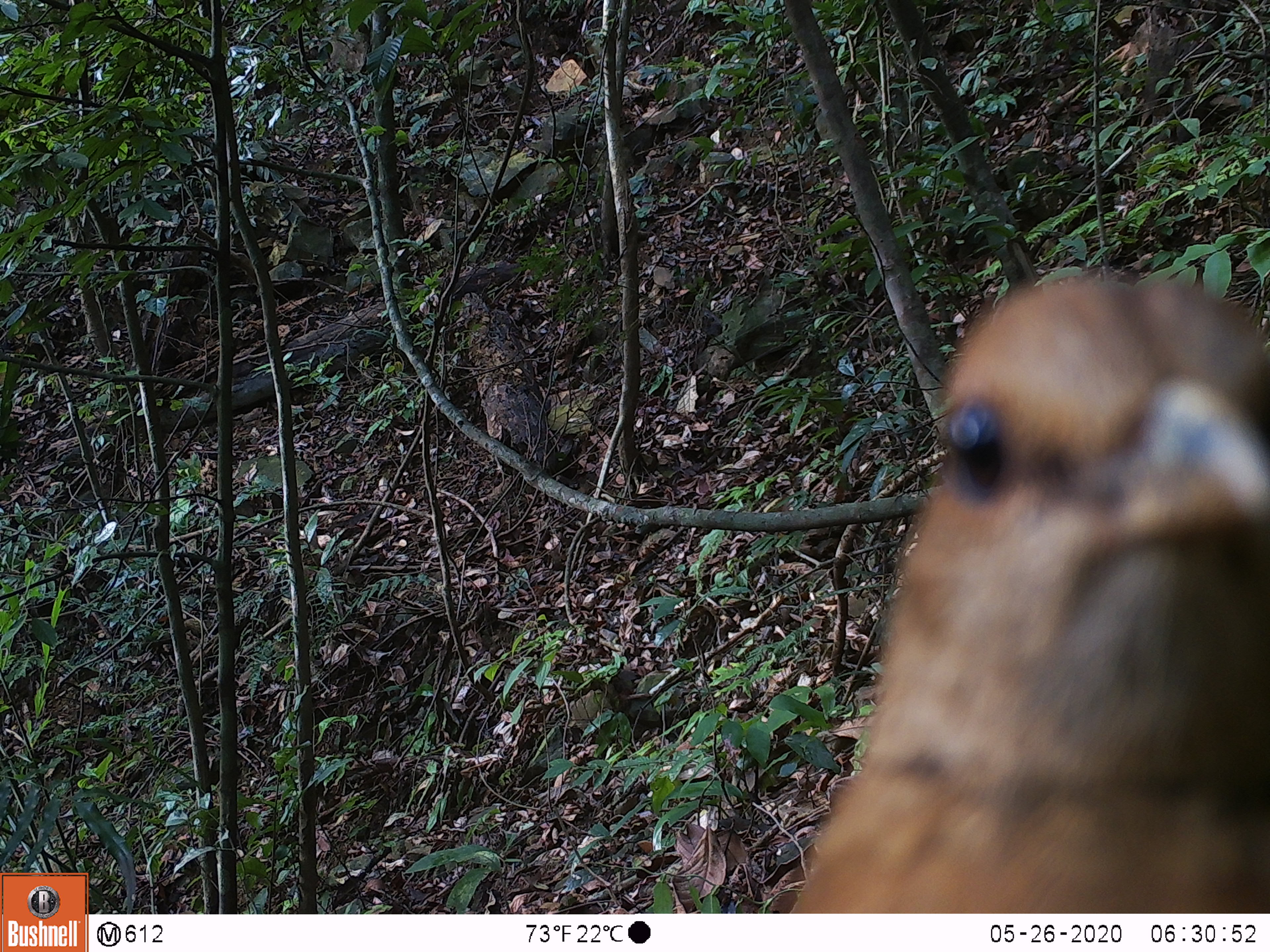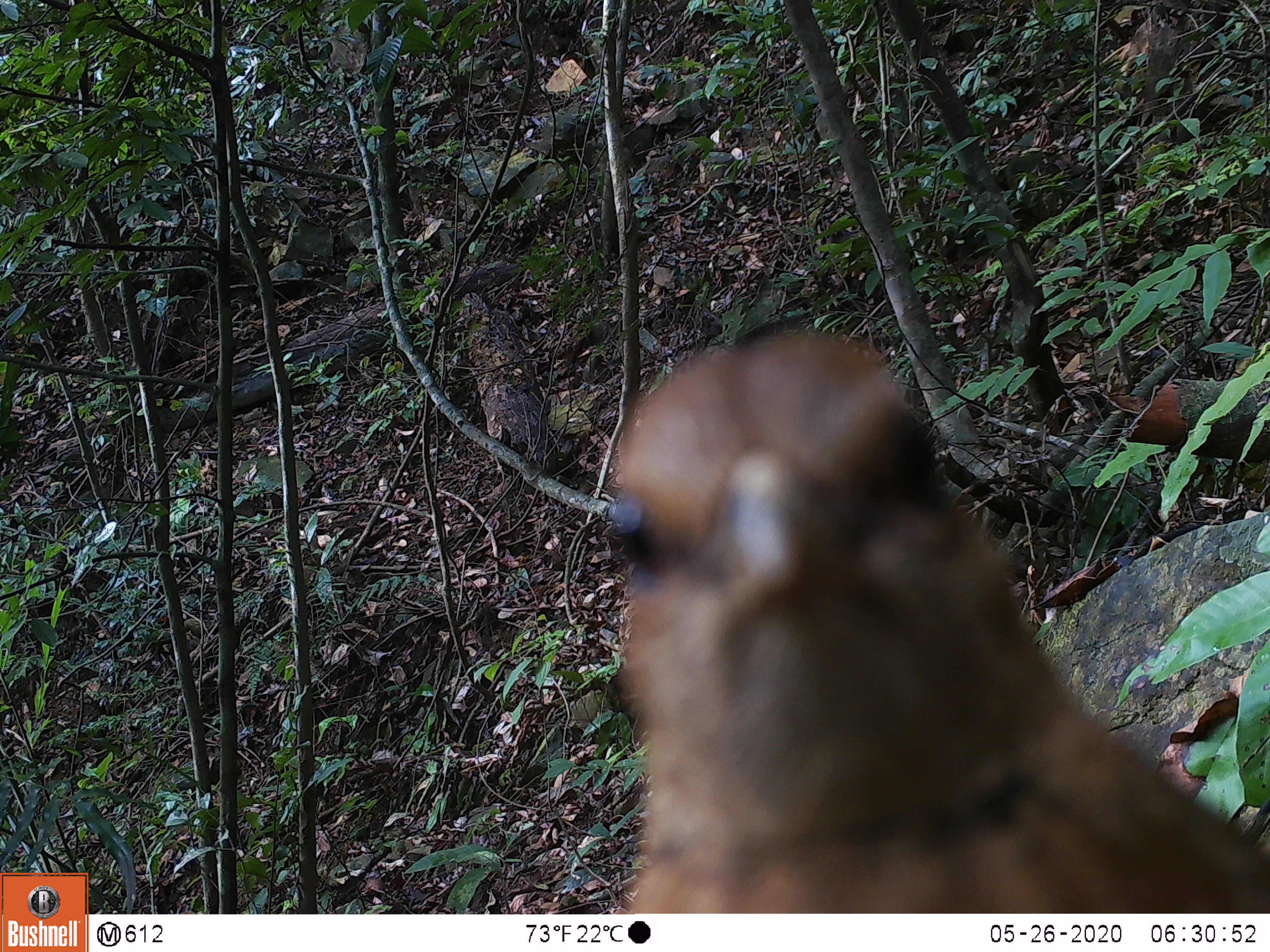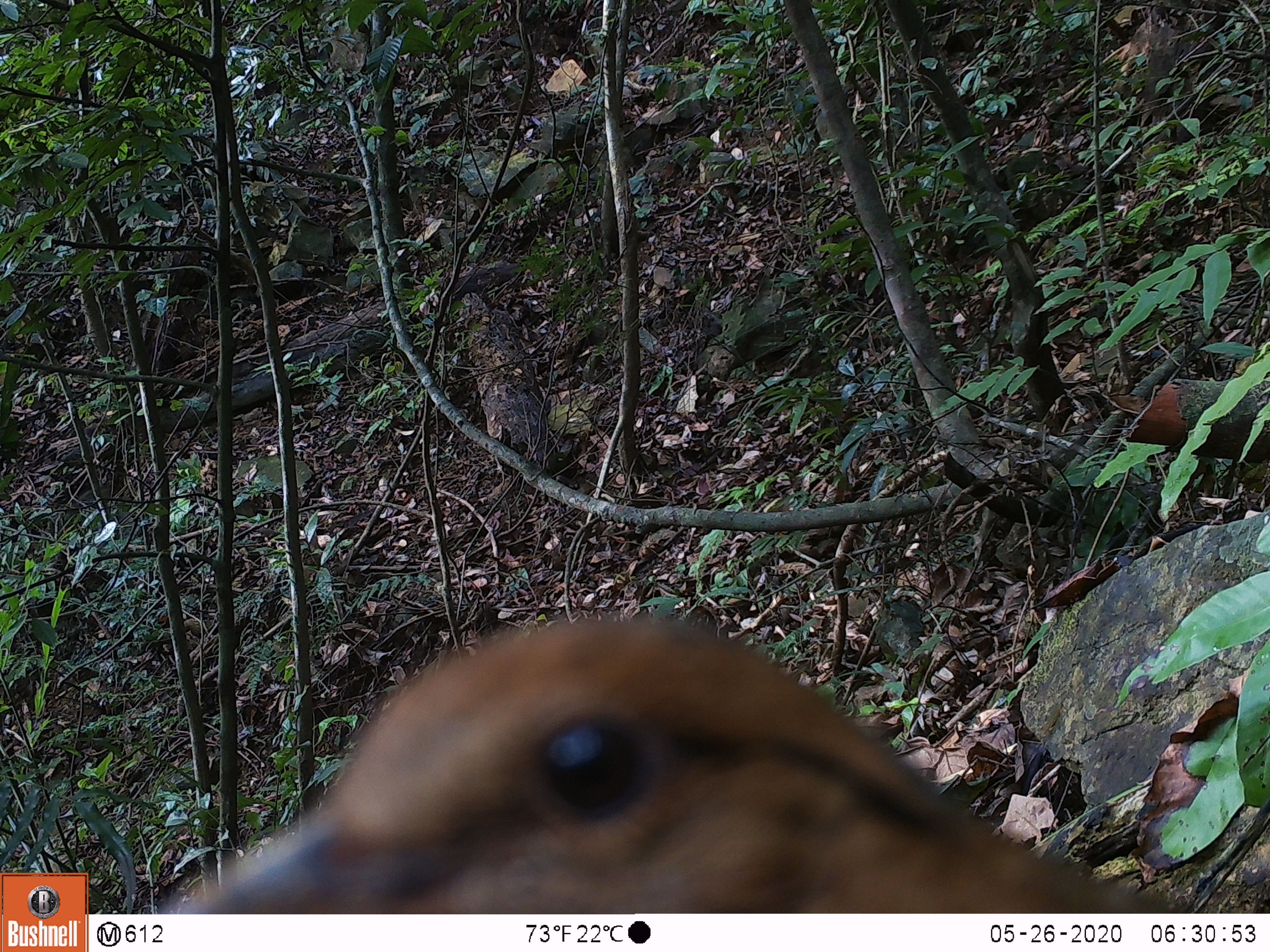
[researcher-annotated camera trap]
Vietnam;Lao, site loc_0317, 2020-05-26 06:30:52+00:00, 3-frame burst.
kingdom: Animalia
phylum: Chordata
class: Aves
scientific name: Aves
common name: bird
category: unidentified bird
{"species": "unidentified bird (bird) (Aves)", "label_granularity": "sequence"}